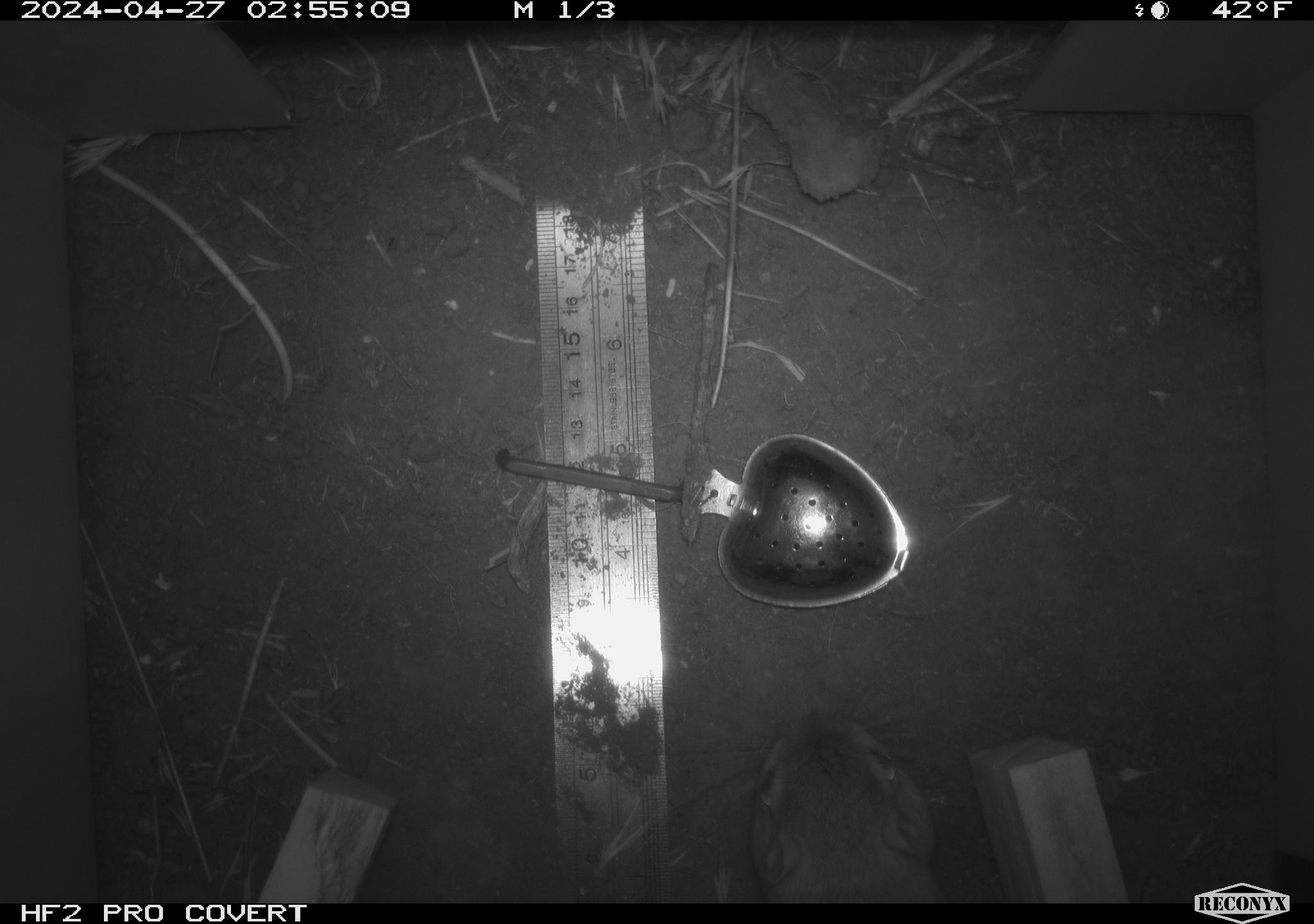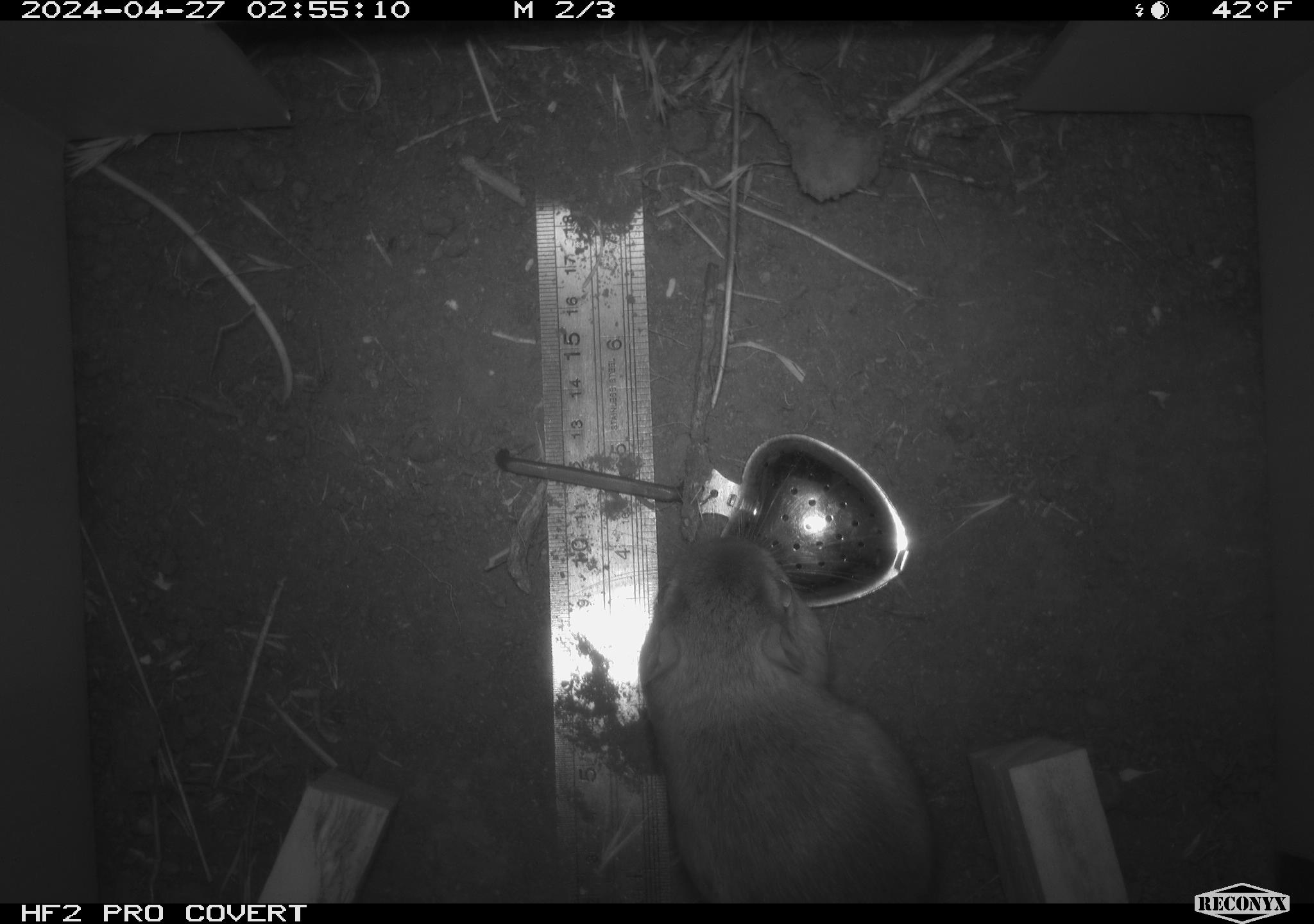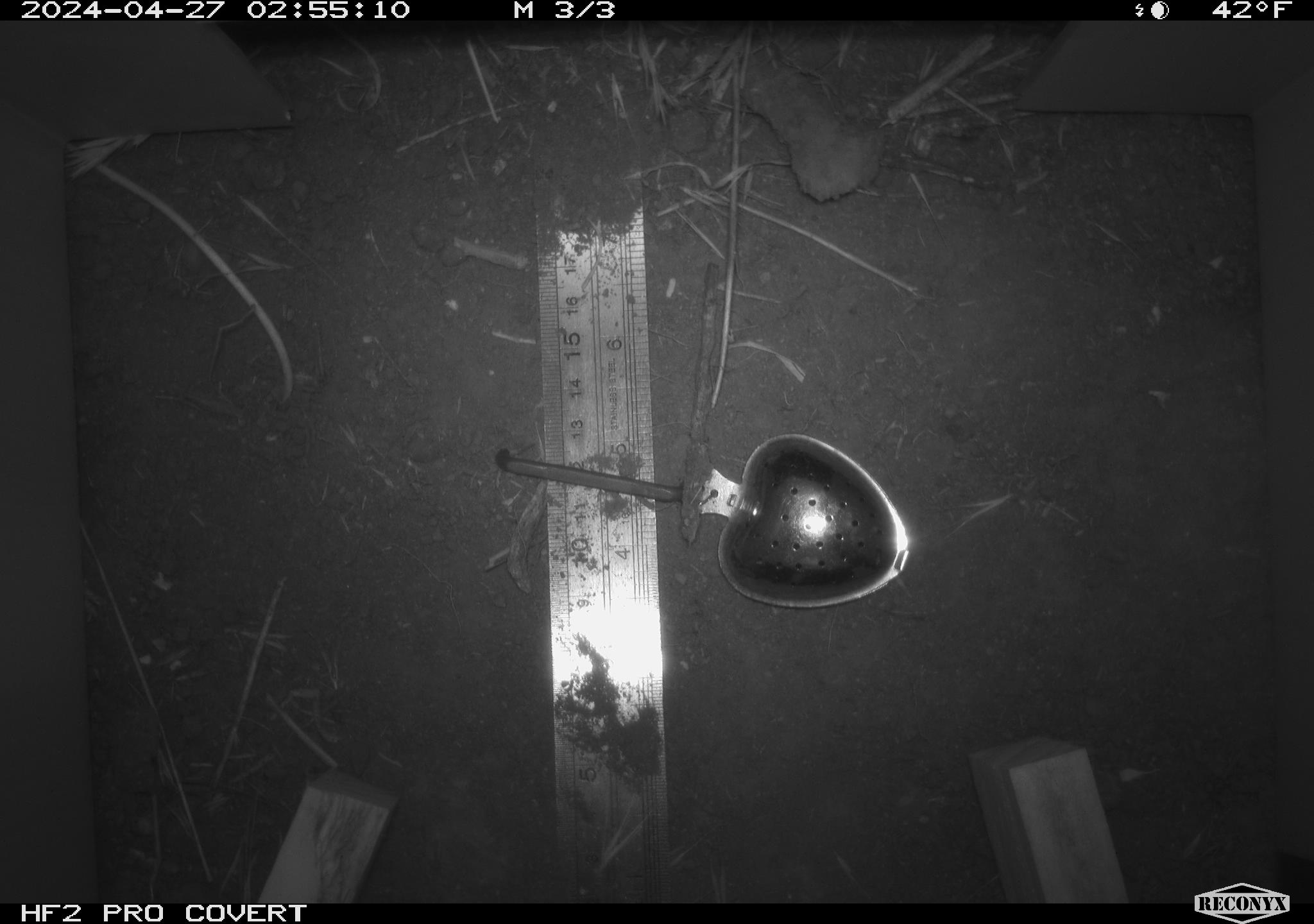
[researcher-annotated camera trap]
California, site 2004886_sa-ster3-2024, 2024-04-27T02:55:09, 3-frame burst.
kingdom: Animalia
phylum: Chordata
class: Mammalia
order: Rodentia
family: Heteromyidae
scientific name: Heteromyidae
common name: kangaroo rats and pocket mice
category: heteromyidae family